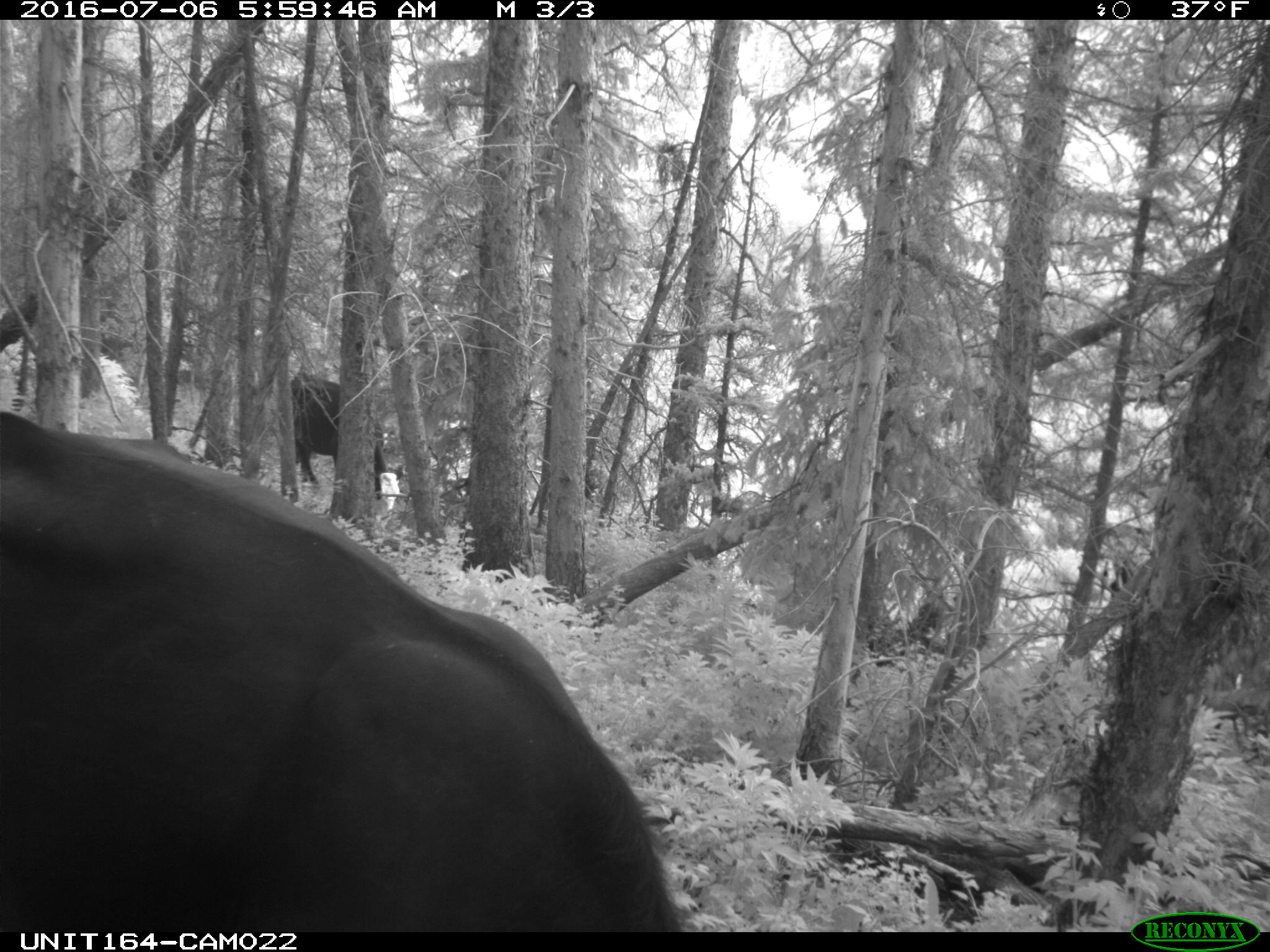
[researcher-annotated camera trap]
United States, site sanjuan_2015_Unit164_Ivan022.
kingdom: Animalia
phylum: Chordata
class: Mammalia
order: Artiodactyla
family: Bovidae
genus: Bos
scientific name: Bos taurus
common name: domestic cow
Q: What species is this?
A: Bos taurus (domestic cow).